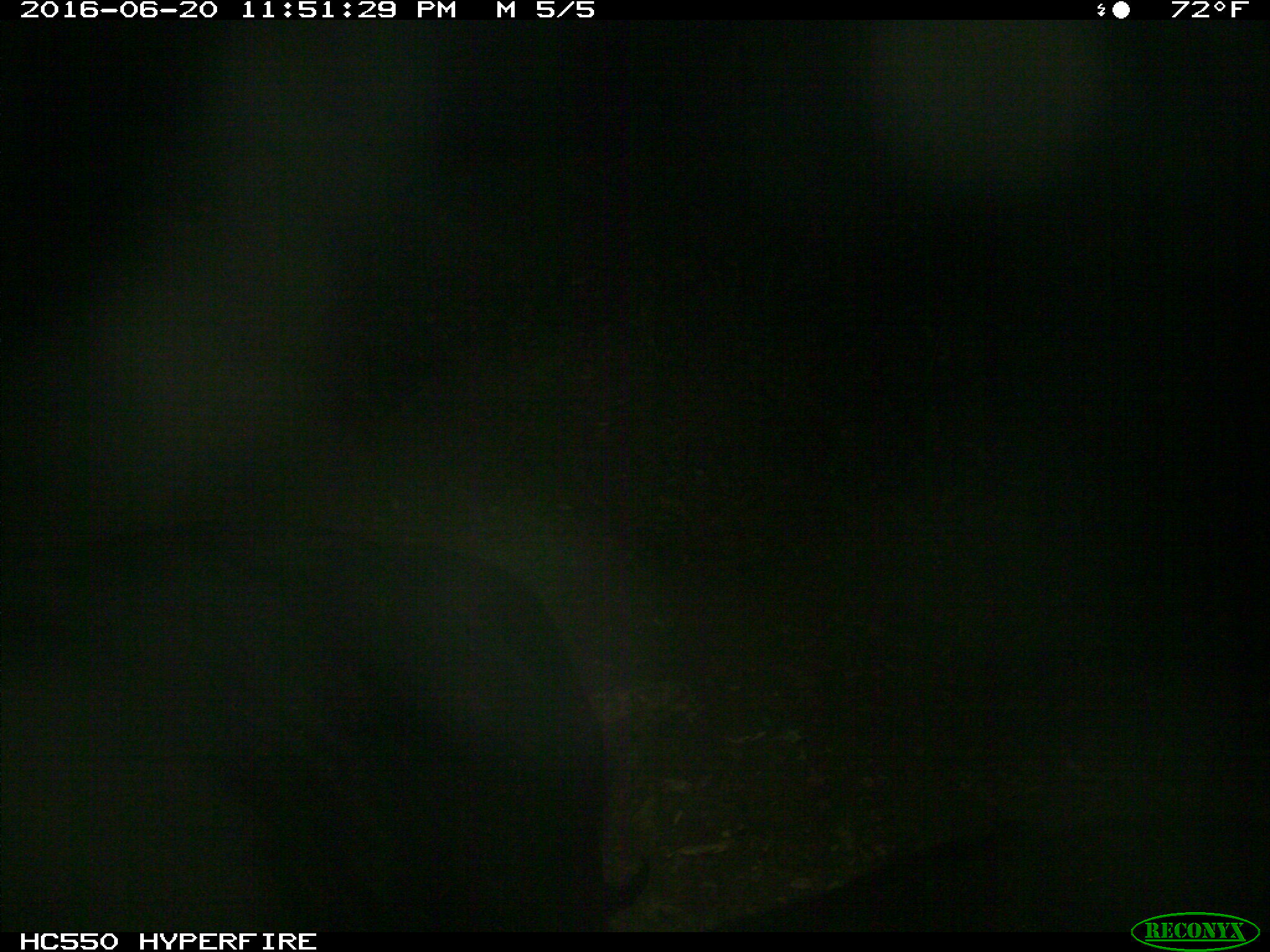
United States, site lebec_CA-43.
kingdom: Animalia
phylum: Chordata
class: Mammalia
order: Artiodactyla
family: Bovidae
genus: Bos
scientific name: Bos taurus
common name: domestic cow